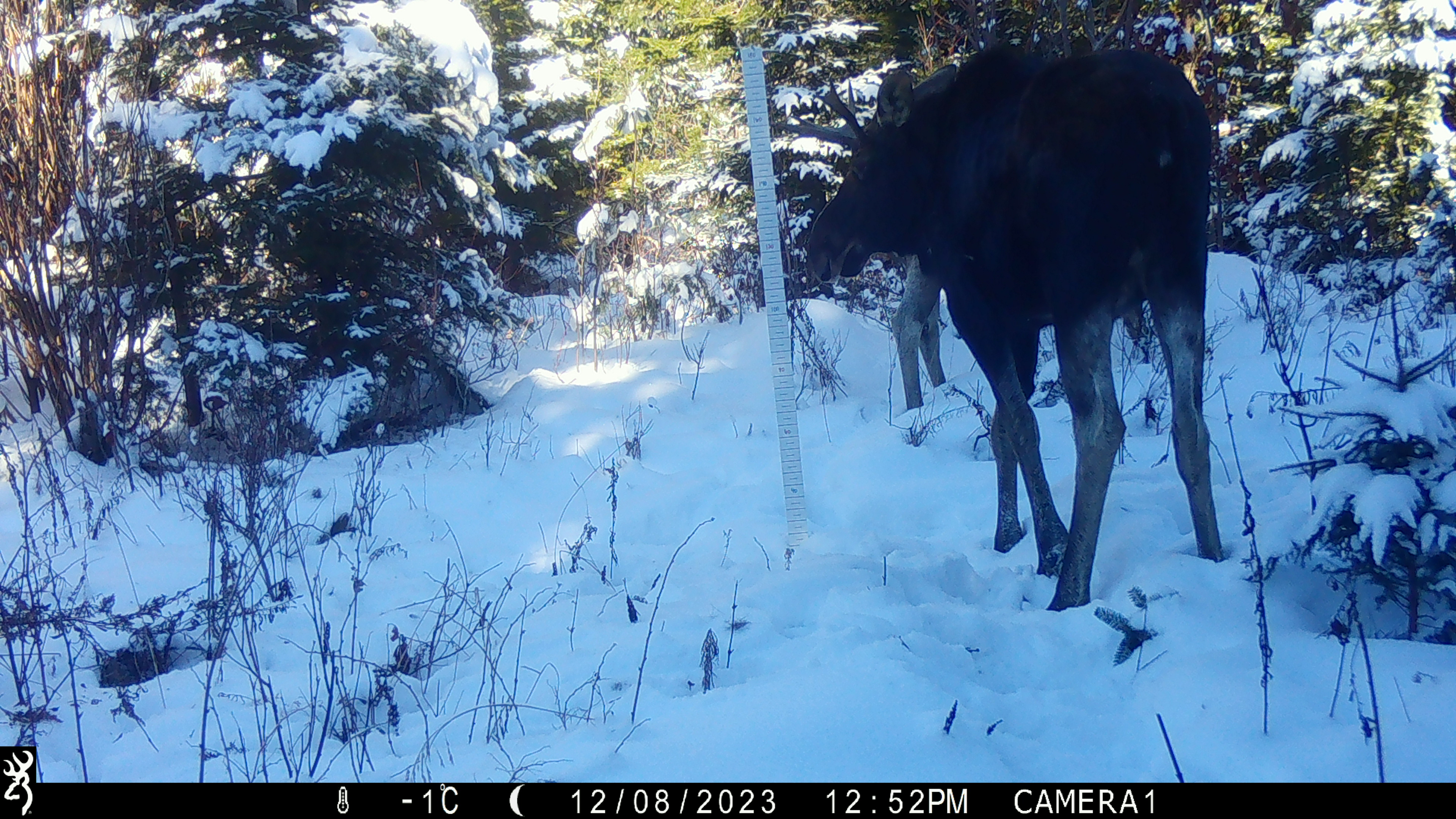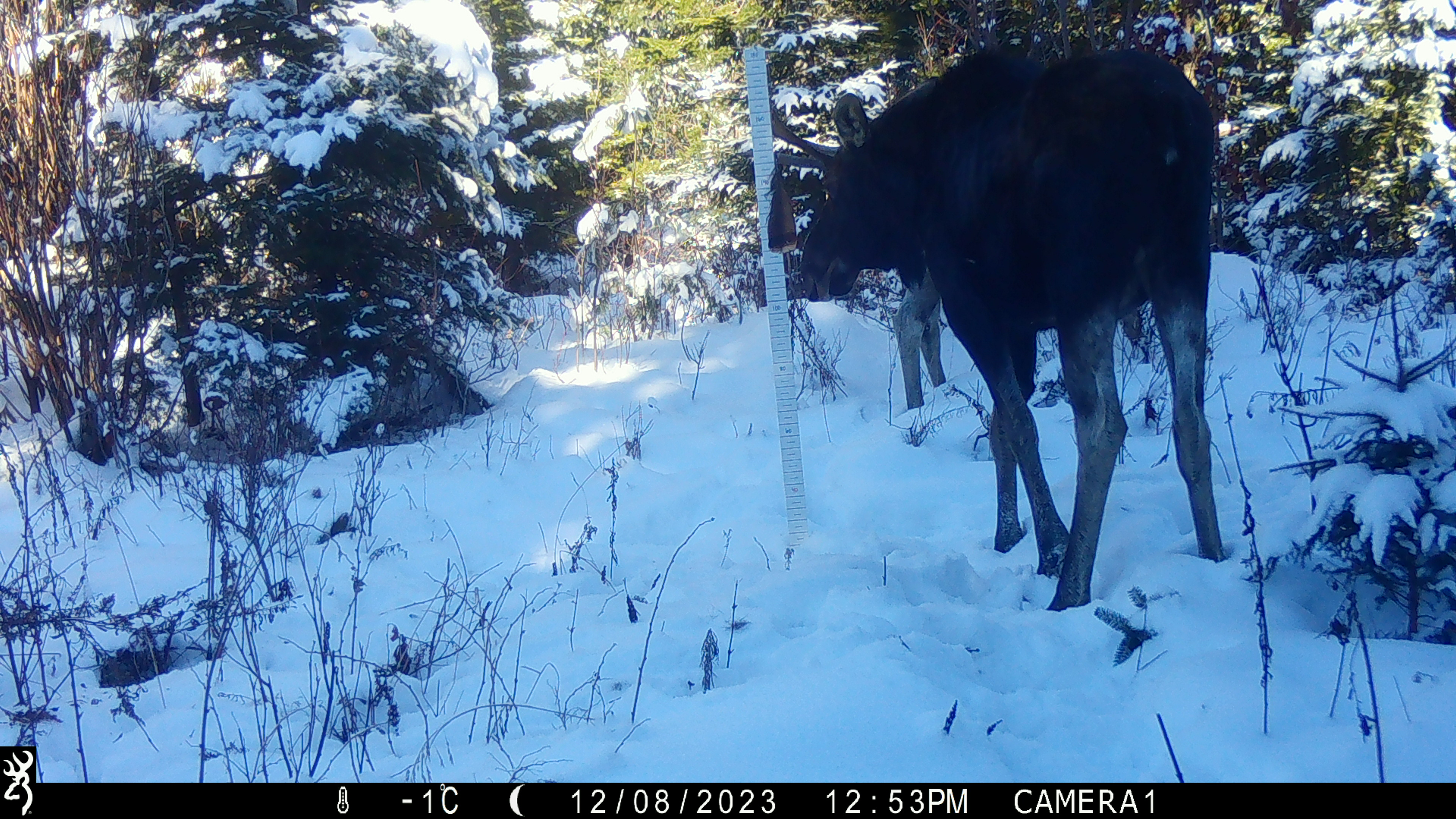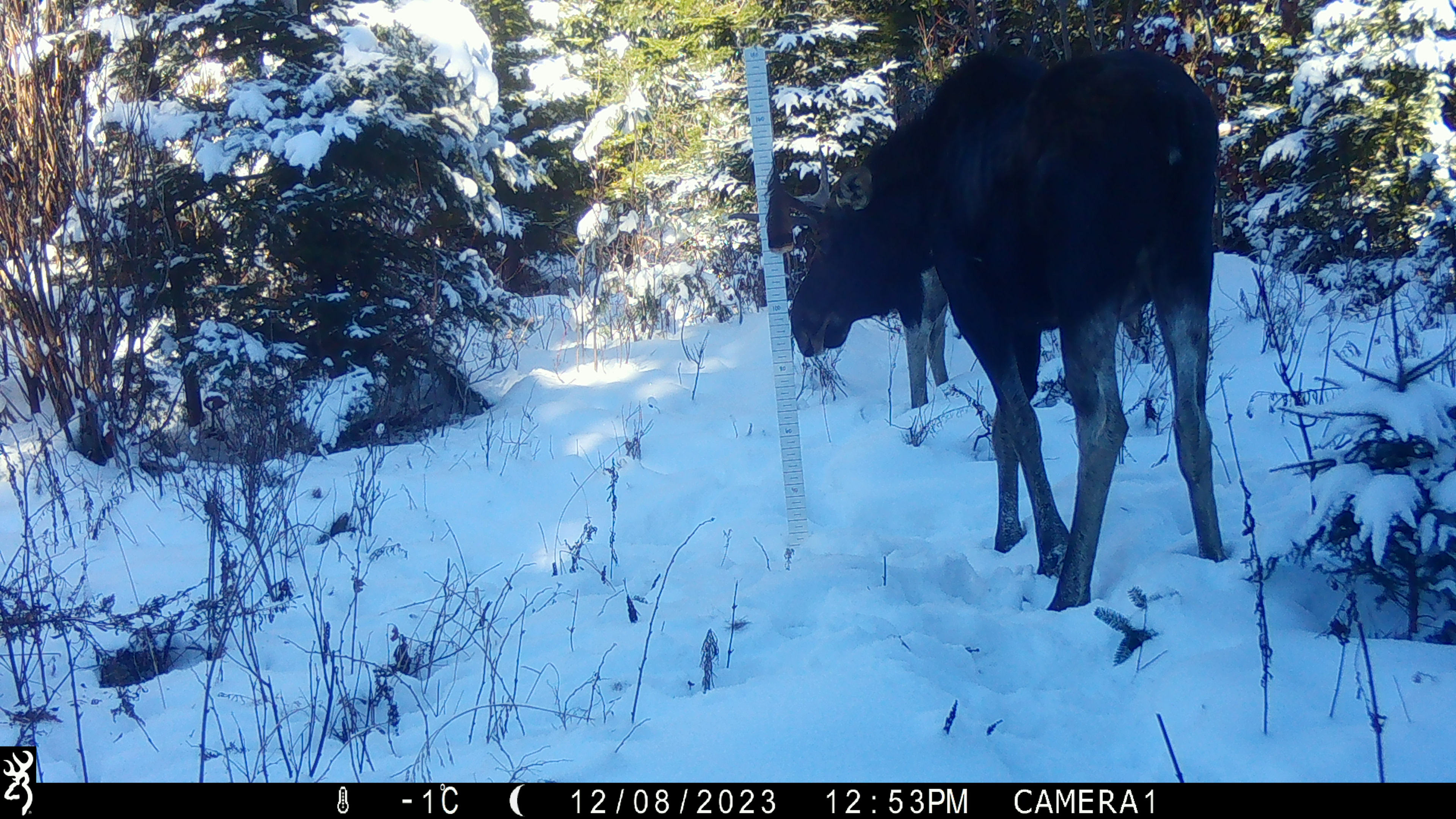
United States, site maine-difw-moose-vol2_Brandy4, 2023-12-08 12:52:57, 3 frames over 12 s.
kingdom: Animalia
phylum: Chordata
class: Mammalia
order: Artiodactyla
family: Cervidae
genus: Alces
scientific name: Alces alces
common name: moose